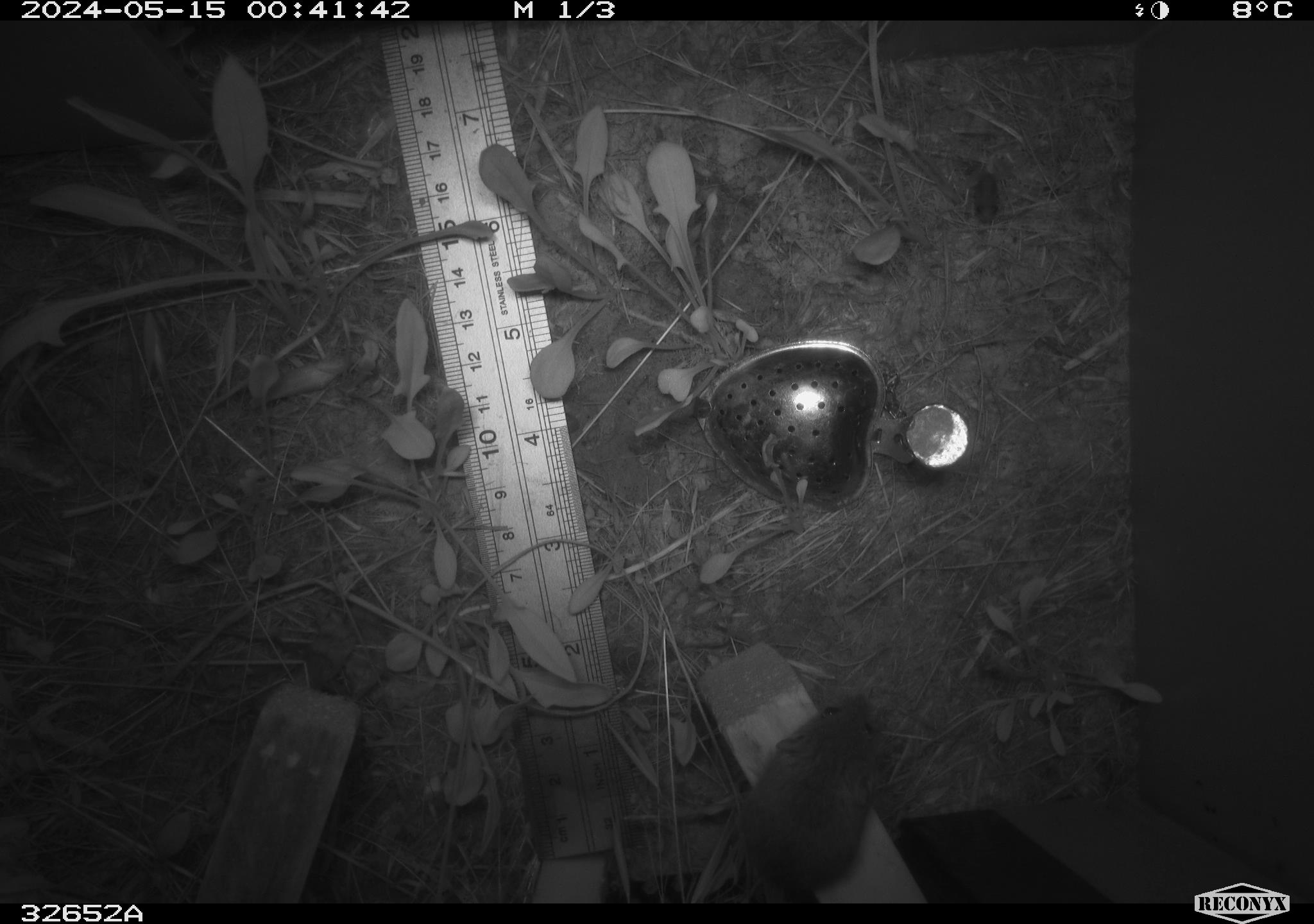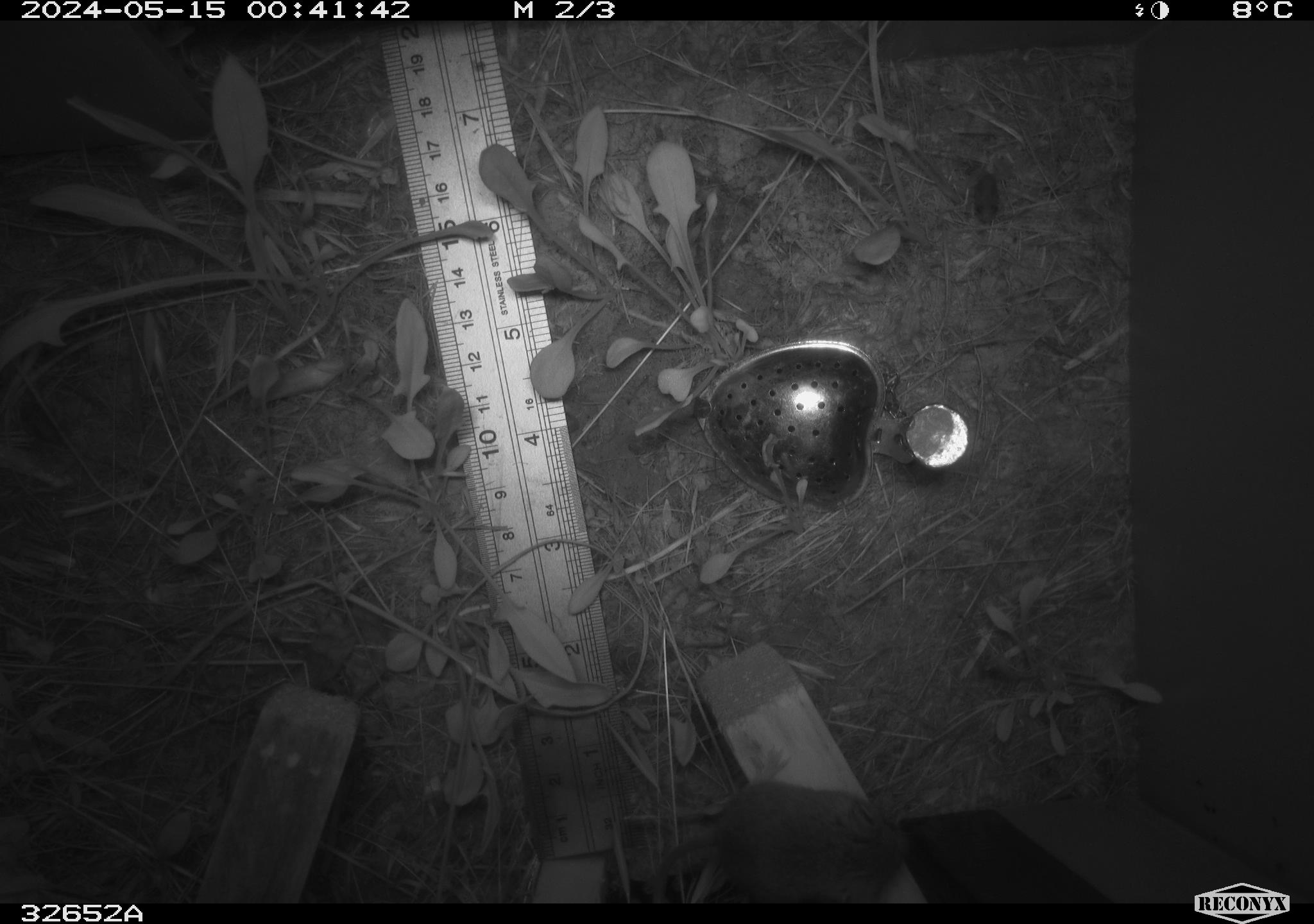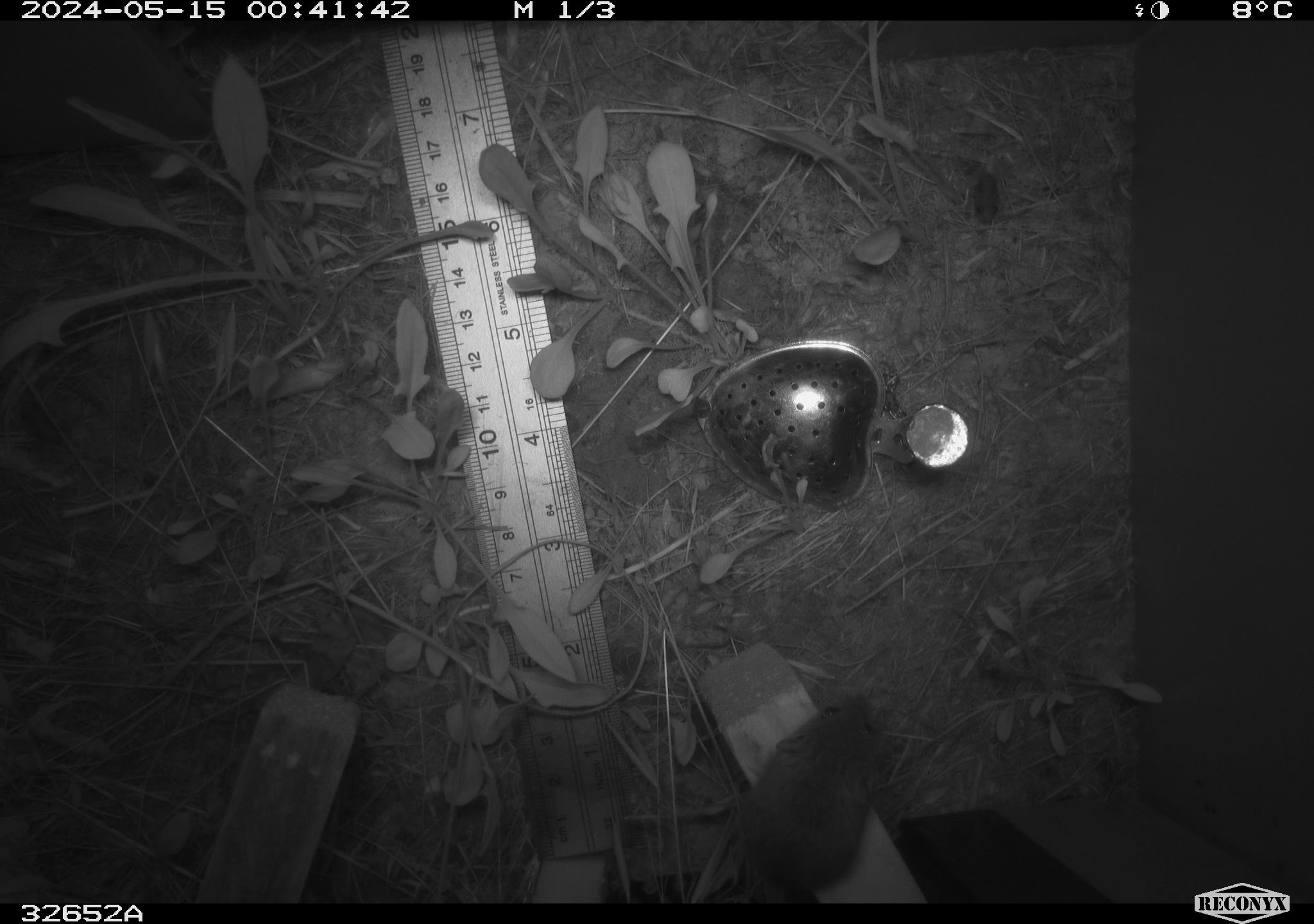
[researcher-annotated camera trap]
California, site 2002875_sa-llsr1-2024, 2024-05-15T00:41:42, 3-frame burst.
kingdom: Animalia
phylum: Chordata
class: Mammalia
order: Rodentia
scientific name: Rodentia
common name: mouse species